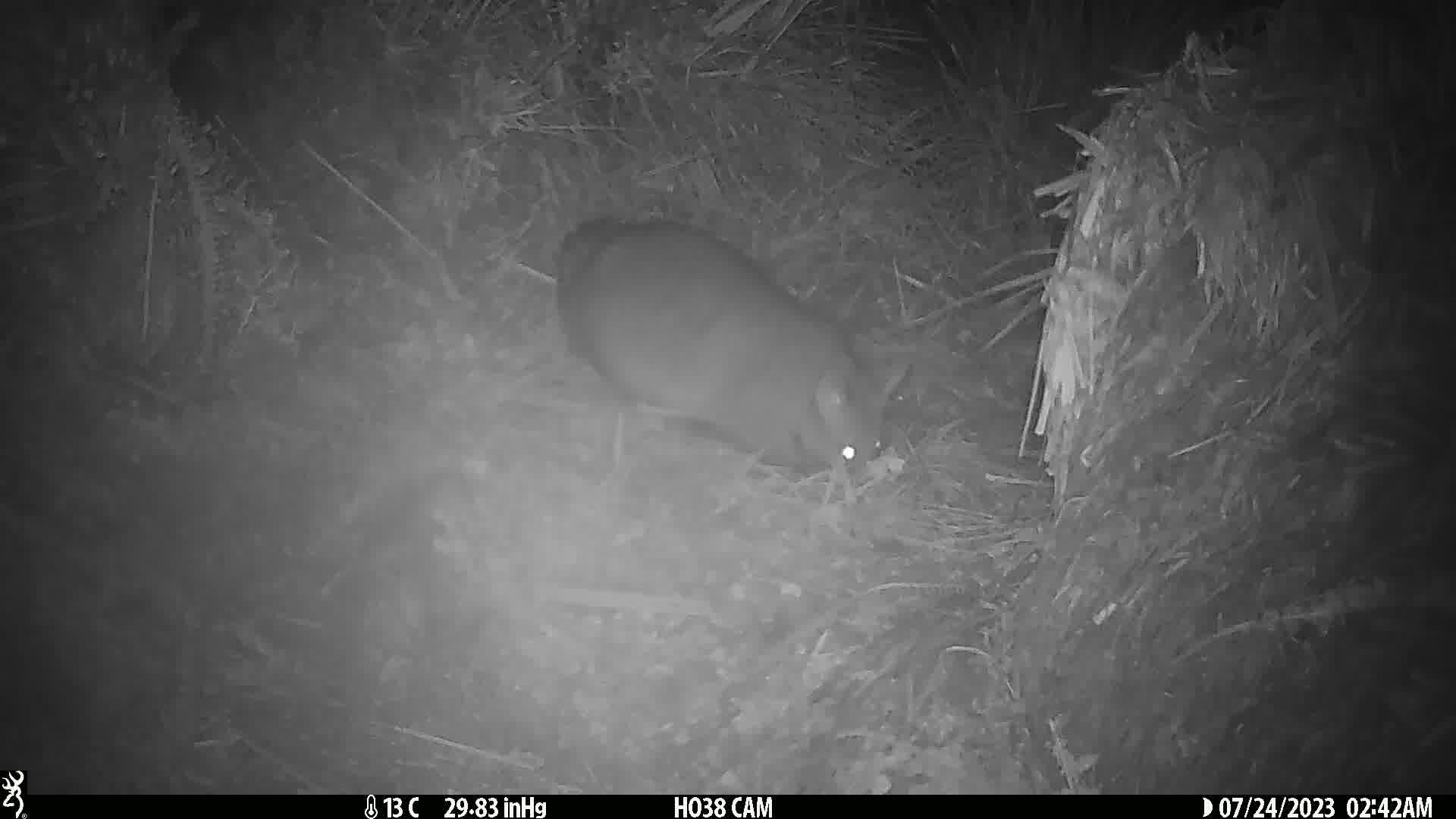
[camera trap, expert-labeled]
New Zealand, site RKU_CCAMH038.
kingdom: Animalia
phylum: Chordata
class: Mammalia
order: Diprotodontia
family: Phalangeridae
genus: Trichosurus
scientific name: Trichosurus vulpecula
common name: common brushtail possum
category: possum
Possum (common brushtail possum) (Trichosurus vulpecula).